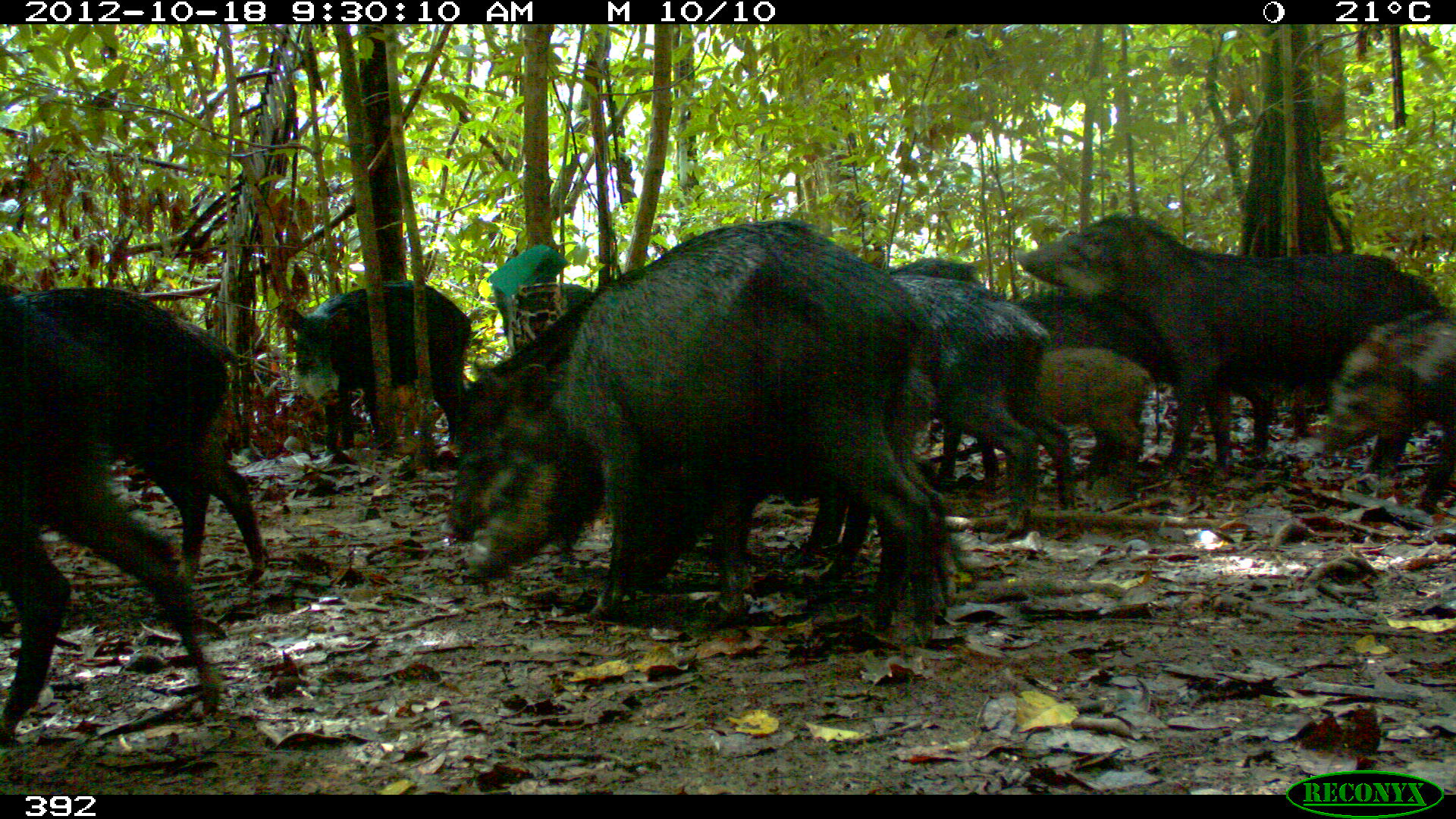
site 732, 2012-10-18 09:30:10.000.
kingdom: Animalia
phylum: Chordata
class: Mammalia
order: Artiodactyla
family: Tayassuidae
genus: Tayassu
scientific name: Tayassu pecari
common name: white-lipped peccary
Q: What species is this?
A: Tayassu pecari (white-lipped peccary).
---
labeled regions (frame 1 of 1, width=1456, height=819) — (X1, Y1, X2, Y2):
tayassu pecari: (456, 206, 966, 643); (433, 261, 882, 598); (1031, 205, 1447, 480); (2, 272, 227, 750); (0, 281, 275, 591); (818, 246, 1086, 532); (272, 275, 489, 471); (923, 327, 1157, 495); (1000, 276, 1185, 477); (1312, 301, 1454, 495)